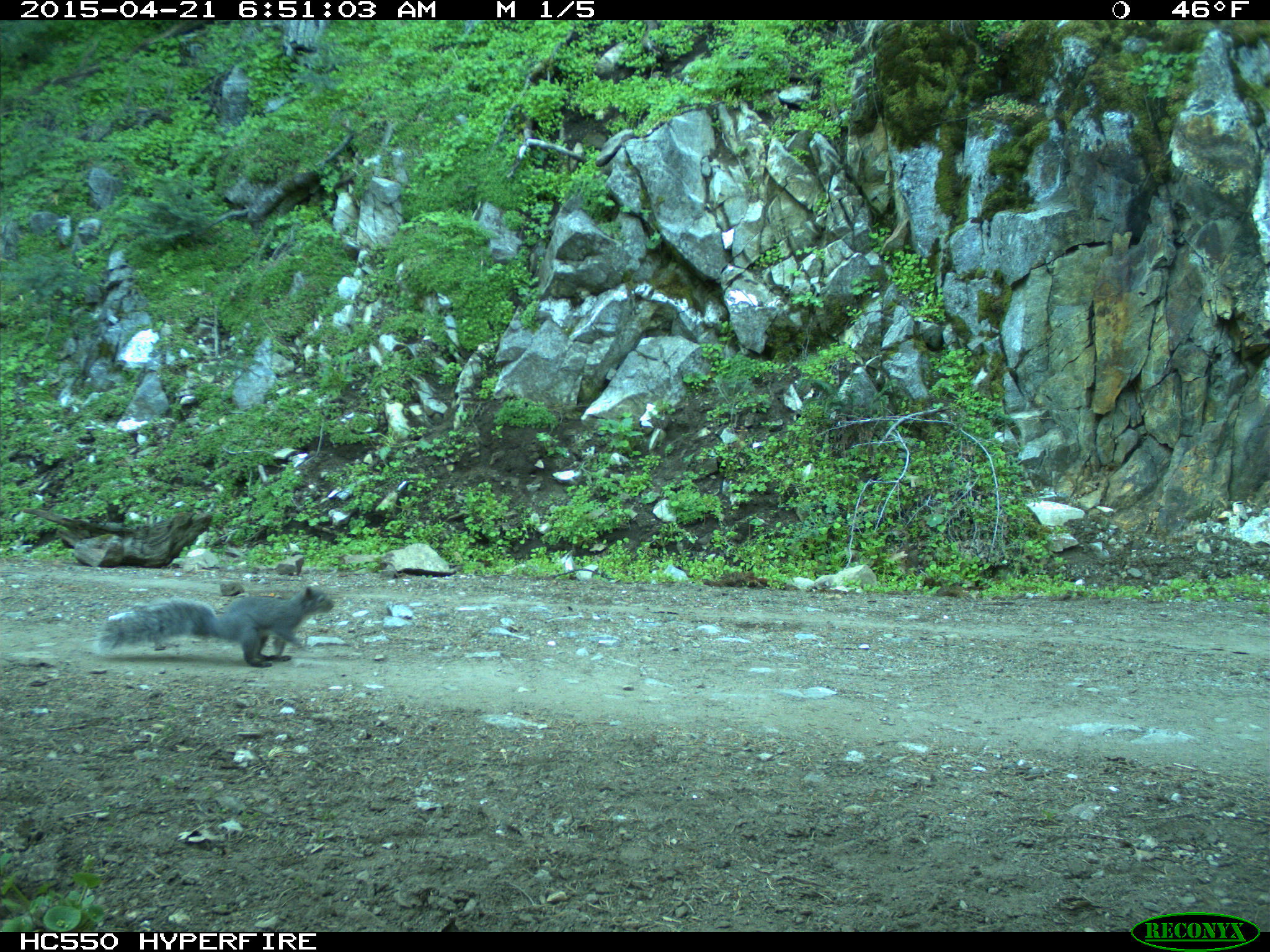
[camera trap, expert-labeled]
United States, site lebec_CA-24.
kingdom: Animalia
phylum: Chordata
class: Mammalia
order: Rodentia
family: Sciuridae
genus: Sciurus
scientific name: Sciurus carolinensis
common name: eastern gray squirrel